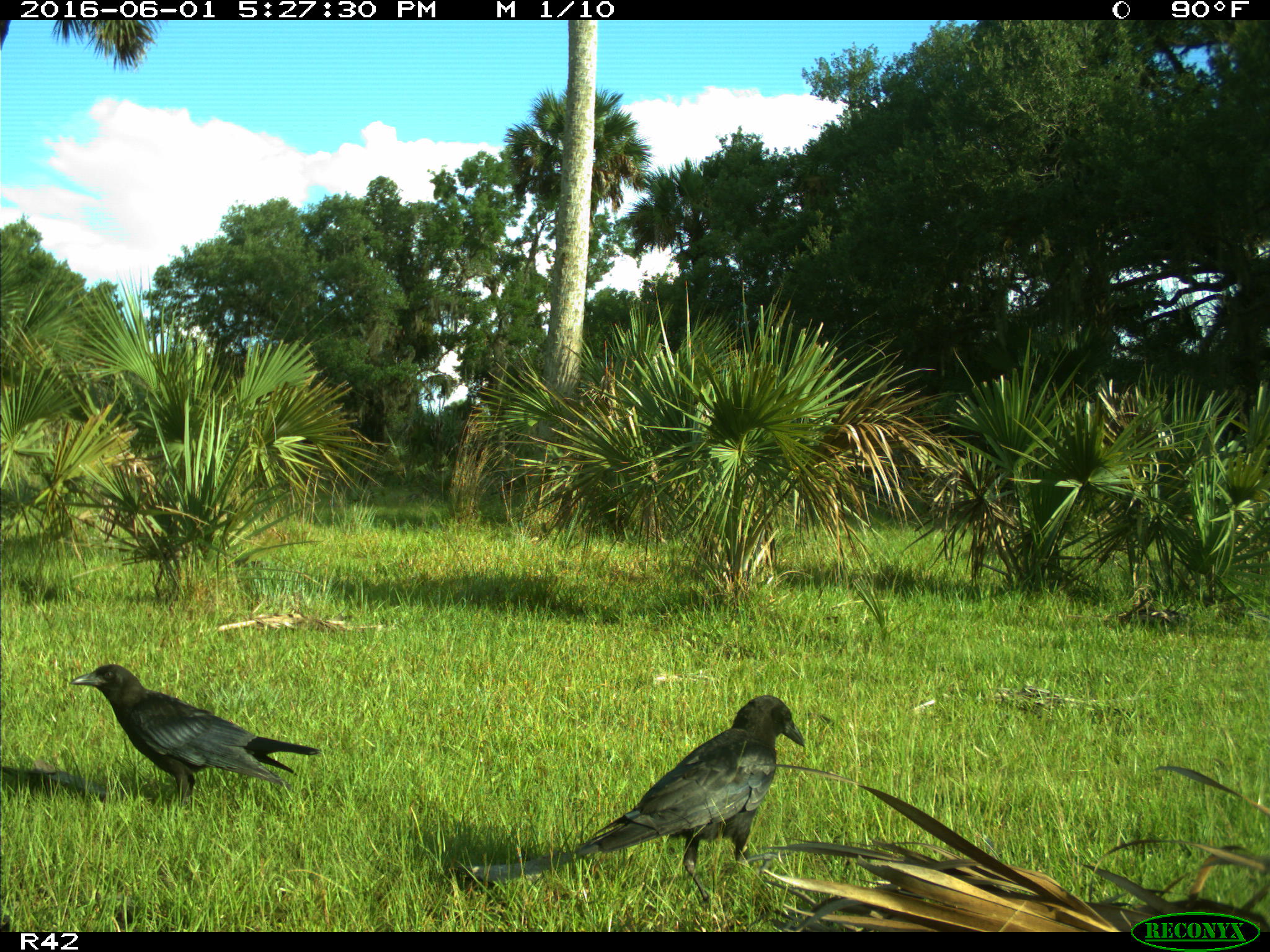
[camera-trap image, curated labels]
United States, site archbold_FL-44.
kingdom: Animalia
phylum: Chordata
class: Aves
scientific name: Aves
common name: birds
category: unidentified bird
Unidentified bird (birds) (Aves).